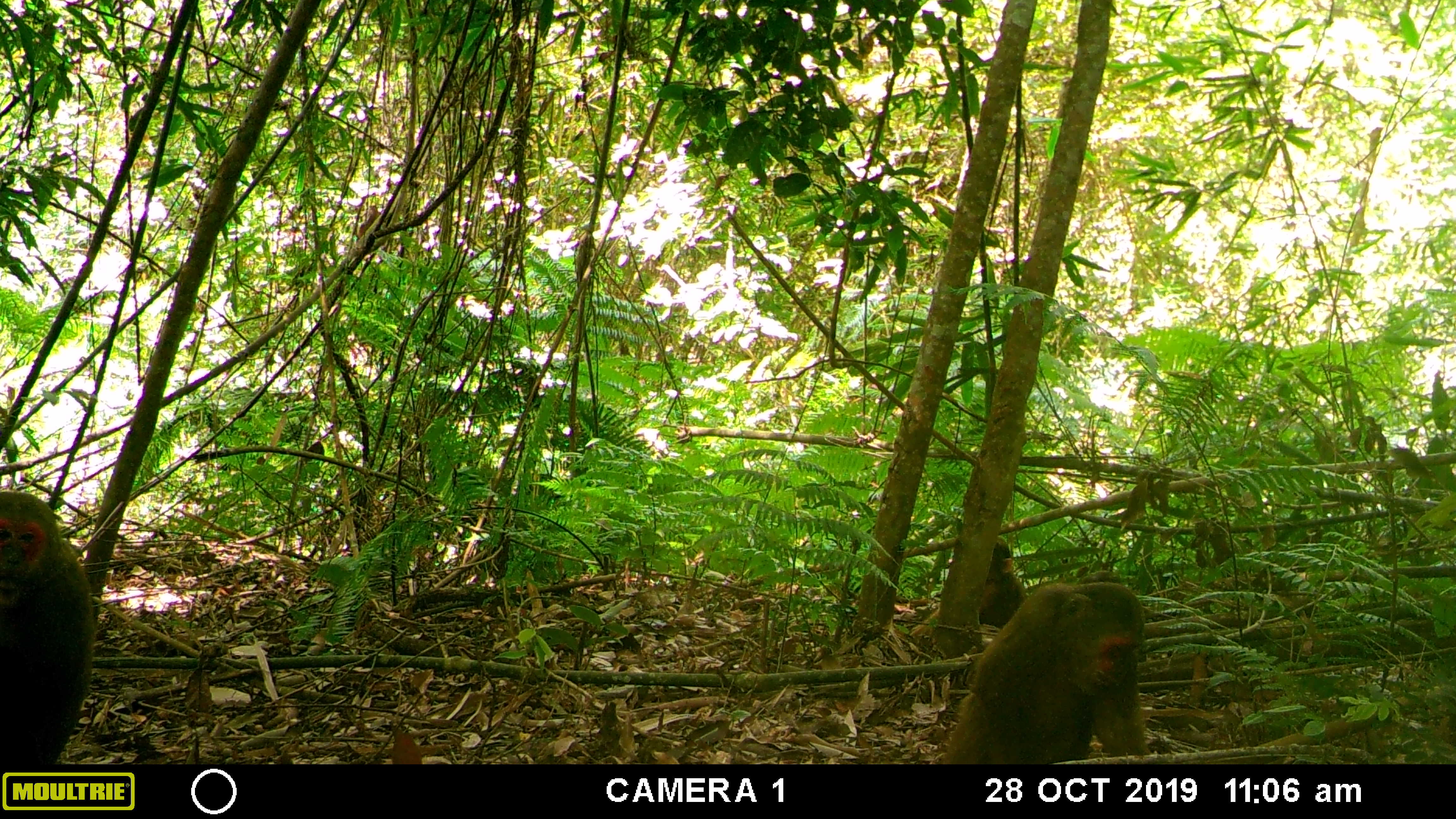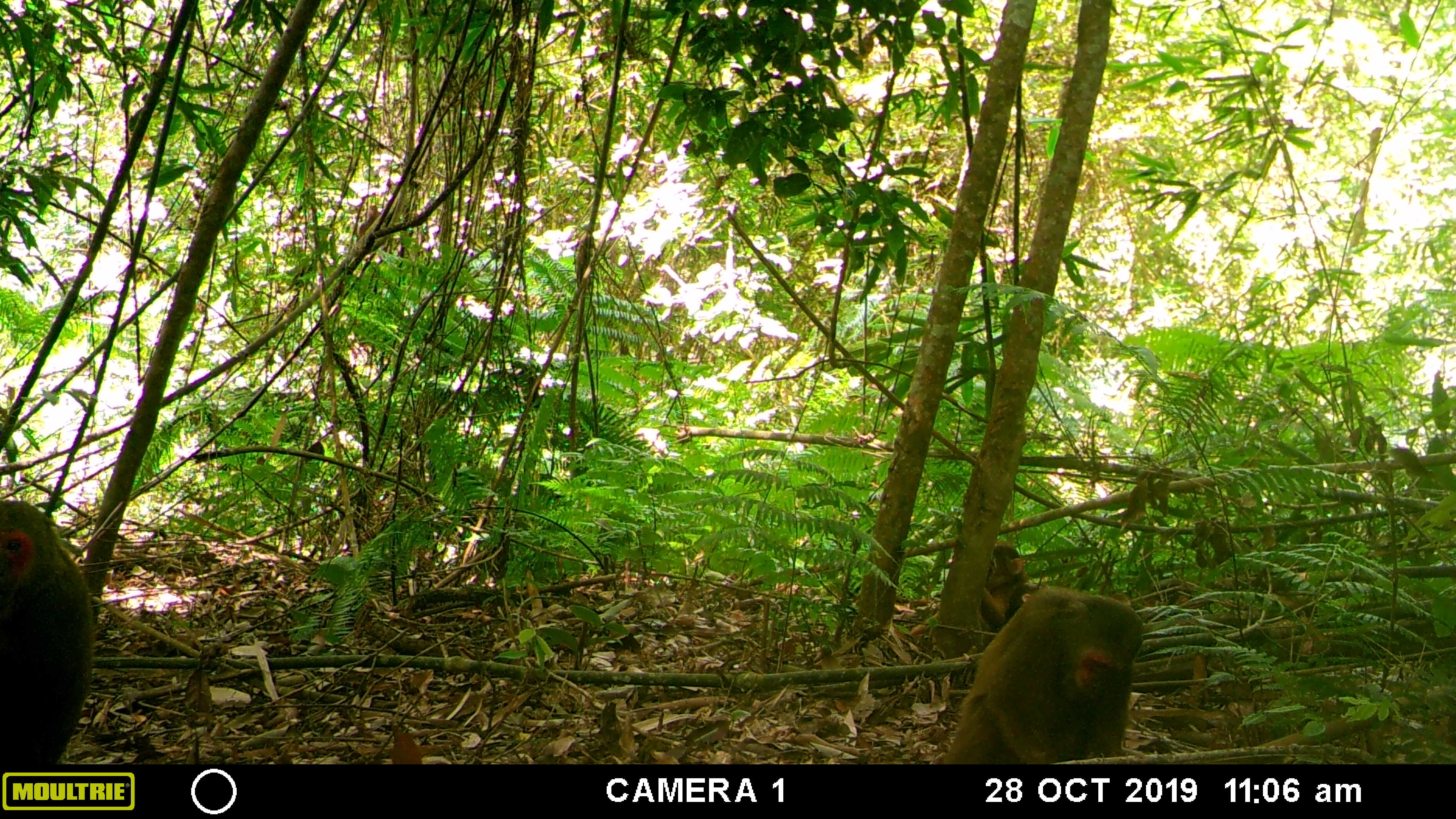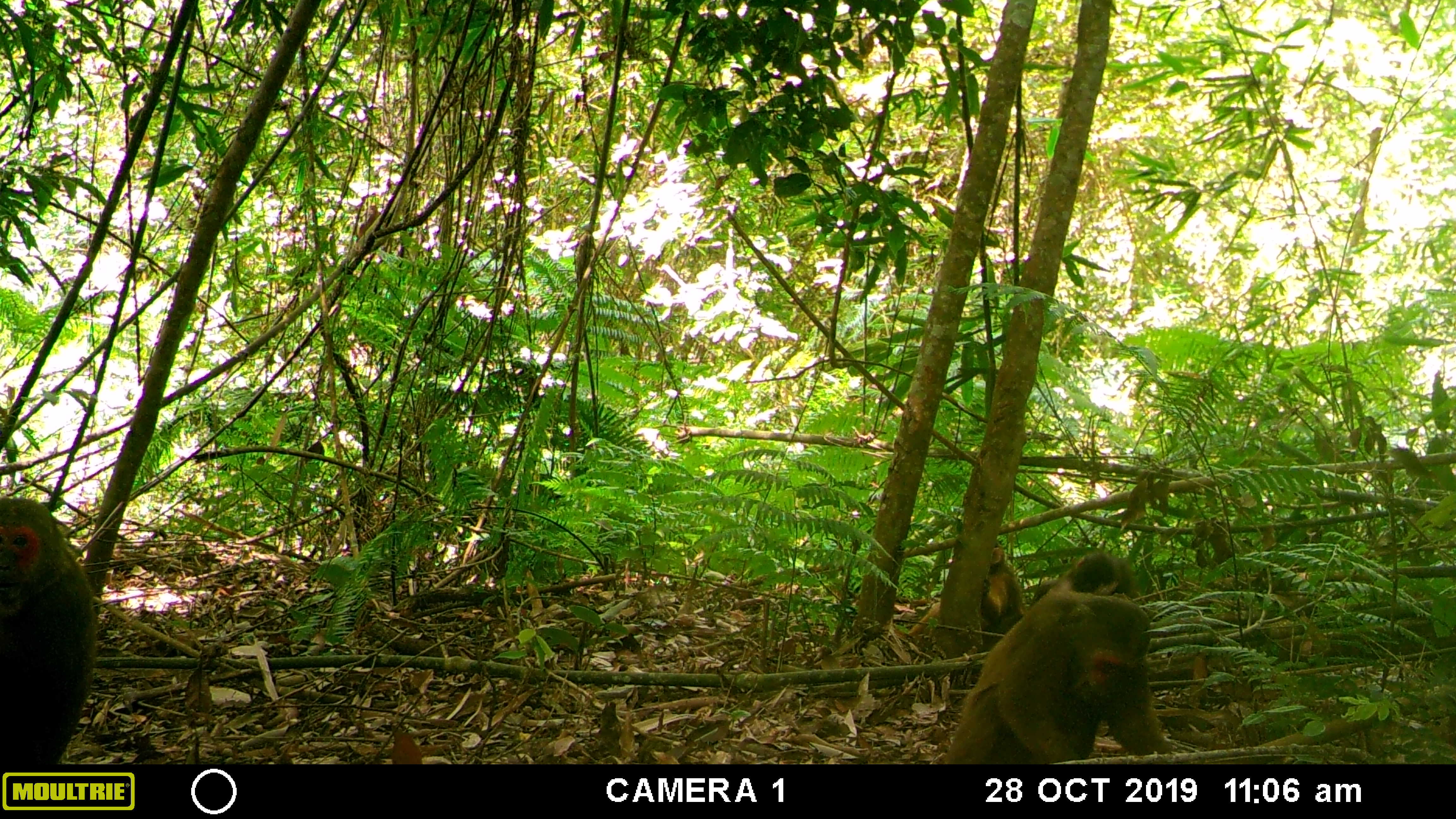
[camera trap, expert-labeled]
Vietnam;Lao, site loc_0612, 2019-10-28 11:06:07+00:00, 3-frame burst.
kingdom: Animalia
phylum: Chordata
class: Mammalia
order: Primates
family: Cercopithecidae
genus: Macaca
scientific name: Macaca arctoides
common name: stump-tailed macaque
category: stump tailed macaque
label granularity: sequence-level